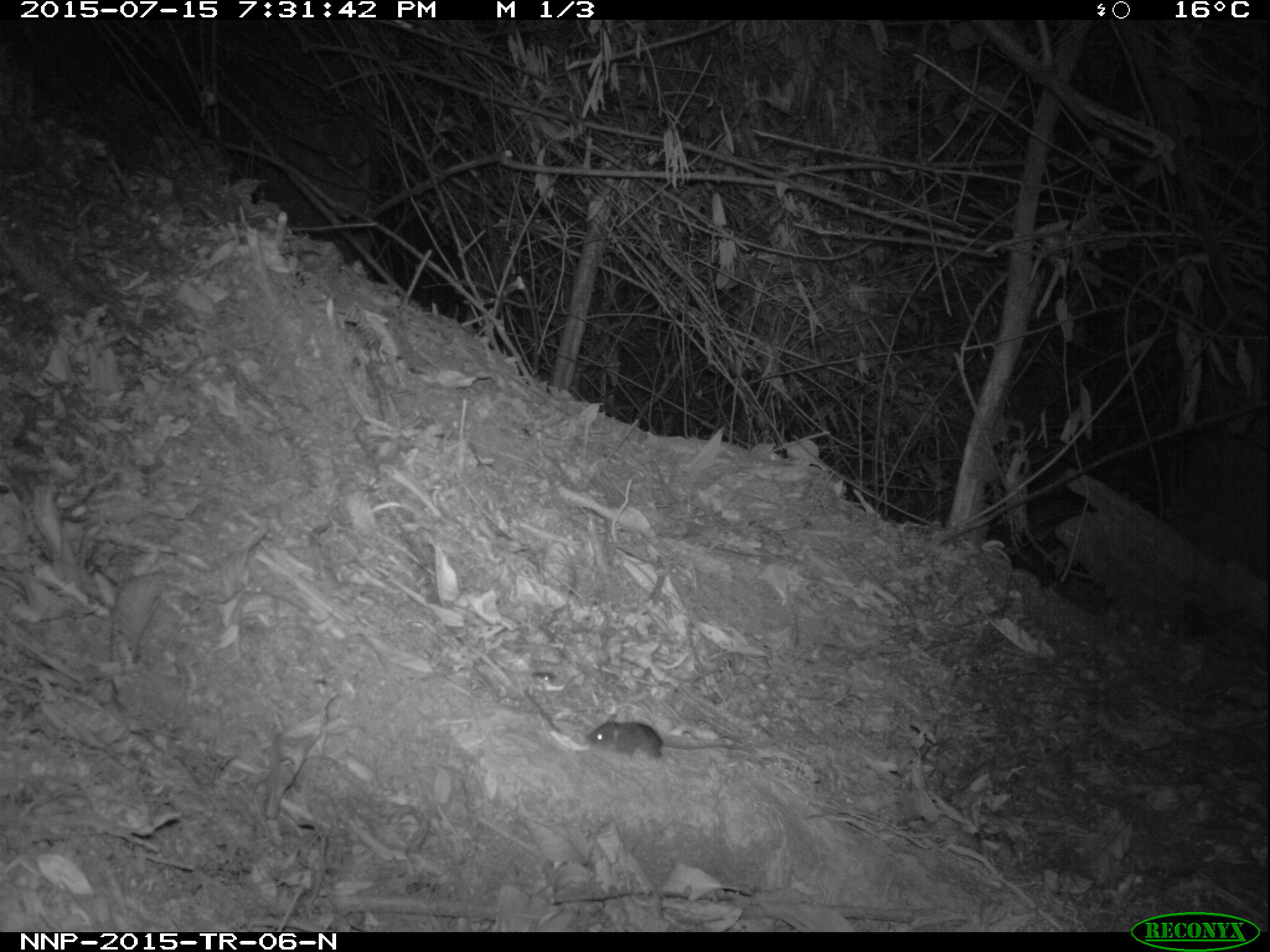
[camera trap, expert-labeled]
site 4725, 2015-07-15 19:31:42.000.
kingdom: Animalia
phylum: Chordata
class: Mammalia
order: Rodentia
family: Nesomyidae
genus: Cricetomys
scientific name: Cricetomys gambianus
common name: african giant pouched rat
Cricetomys gambianus (african giant pouched rat), count 1.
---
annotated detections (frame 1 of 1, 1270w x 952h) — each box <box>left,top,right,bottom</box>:
cricetomys gambianus: <box>584,712,750,760</box>; <box>533,671,554,682</box>